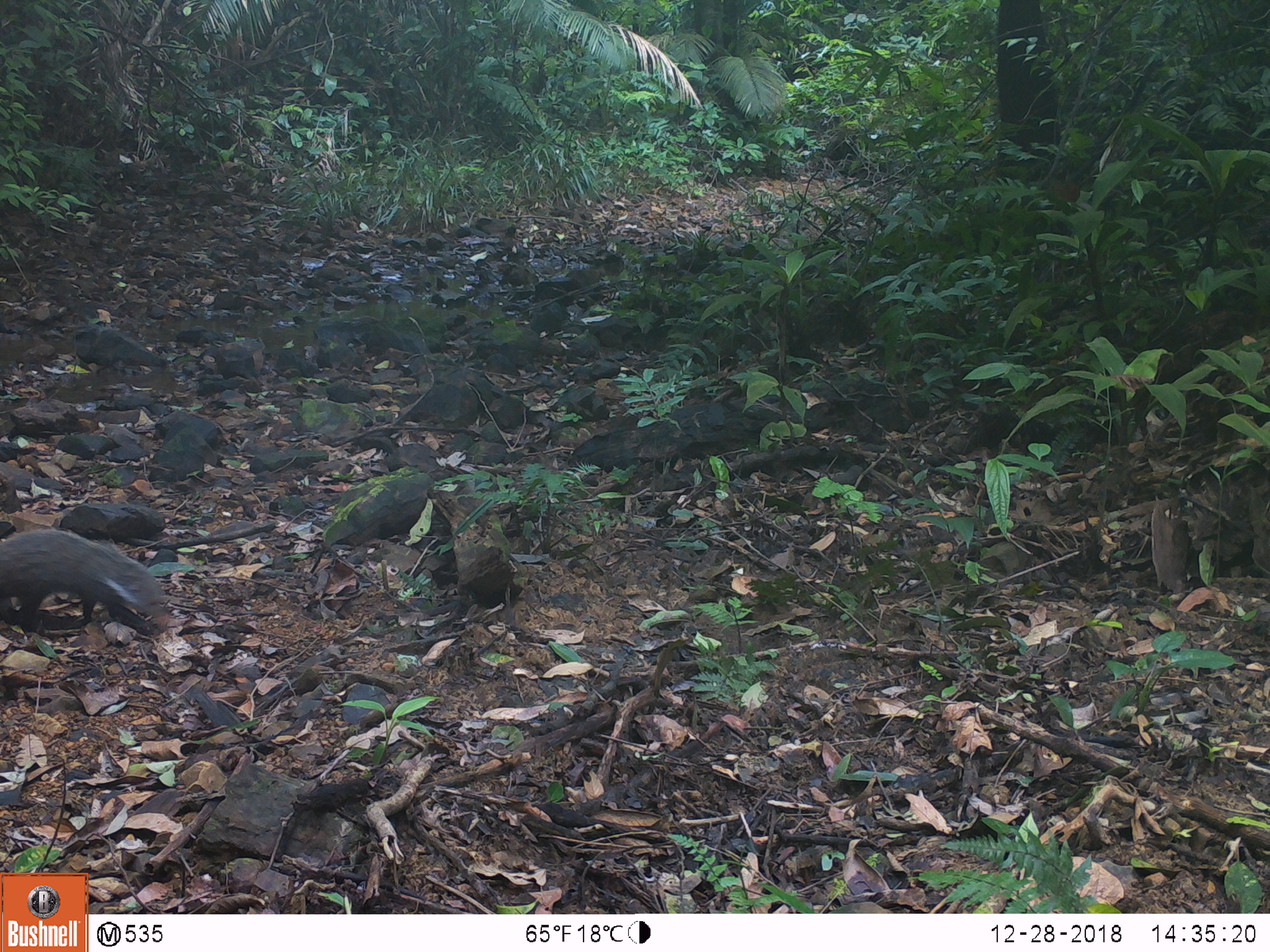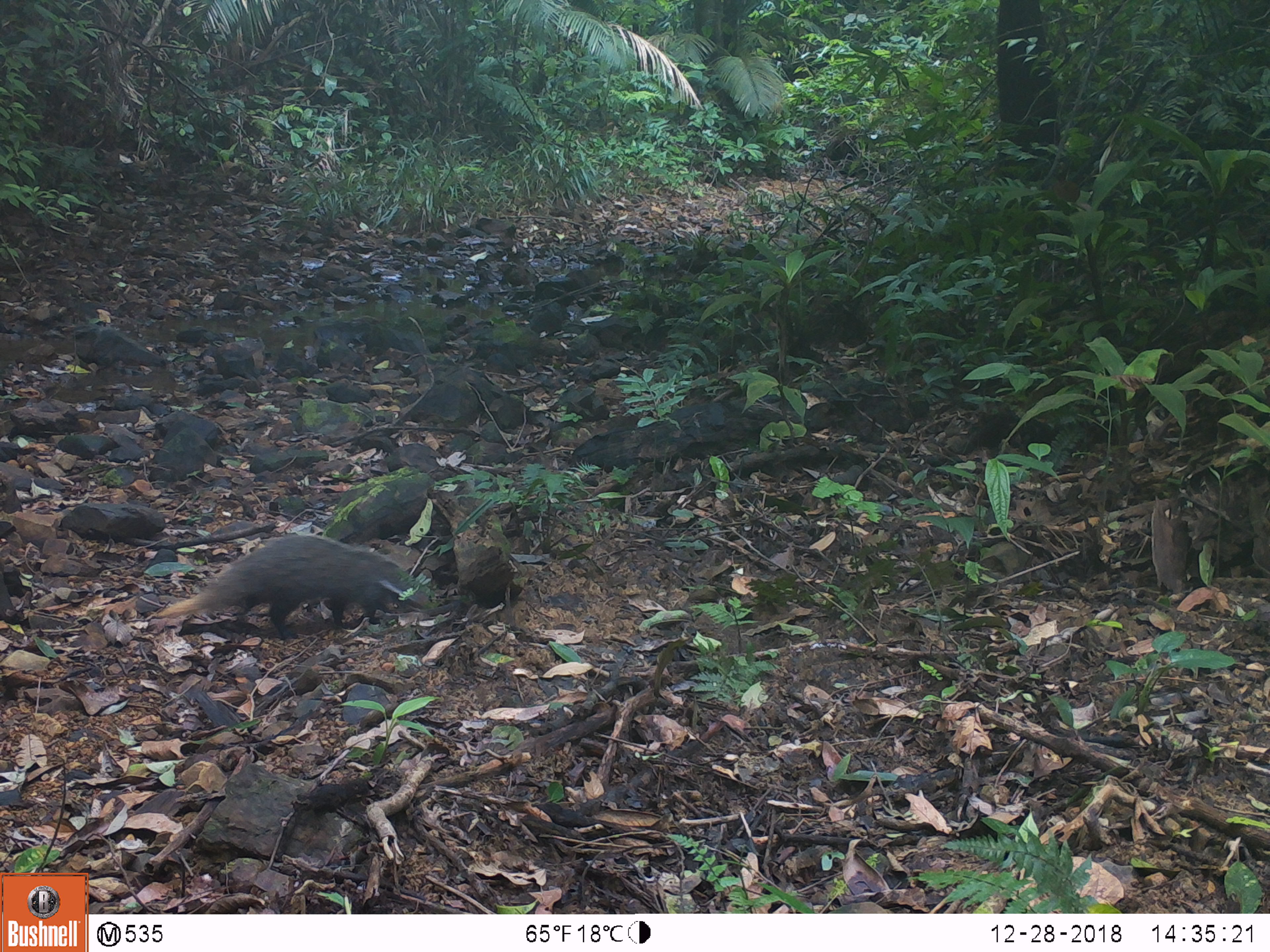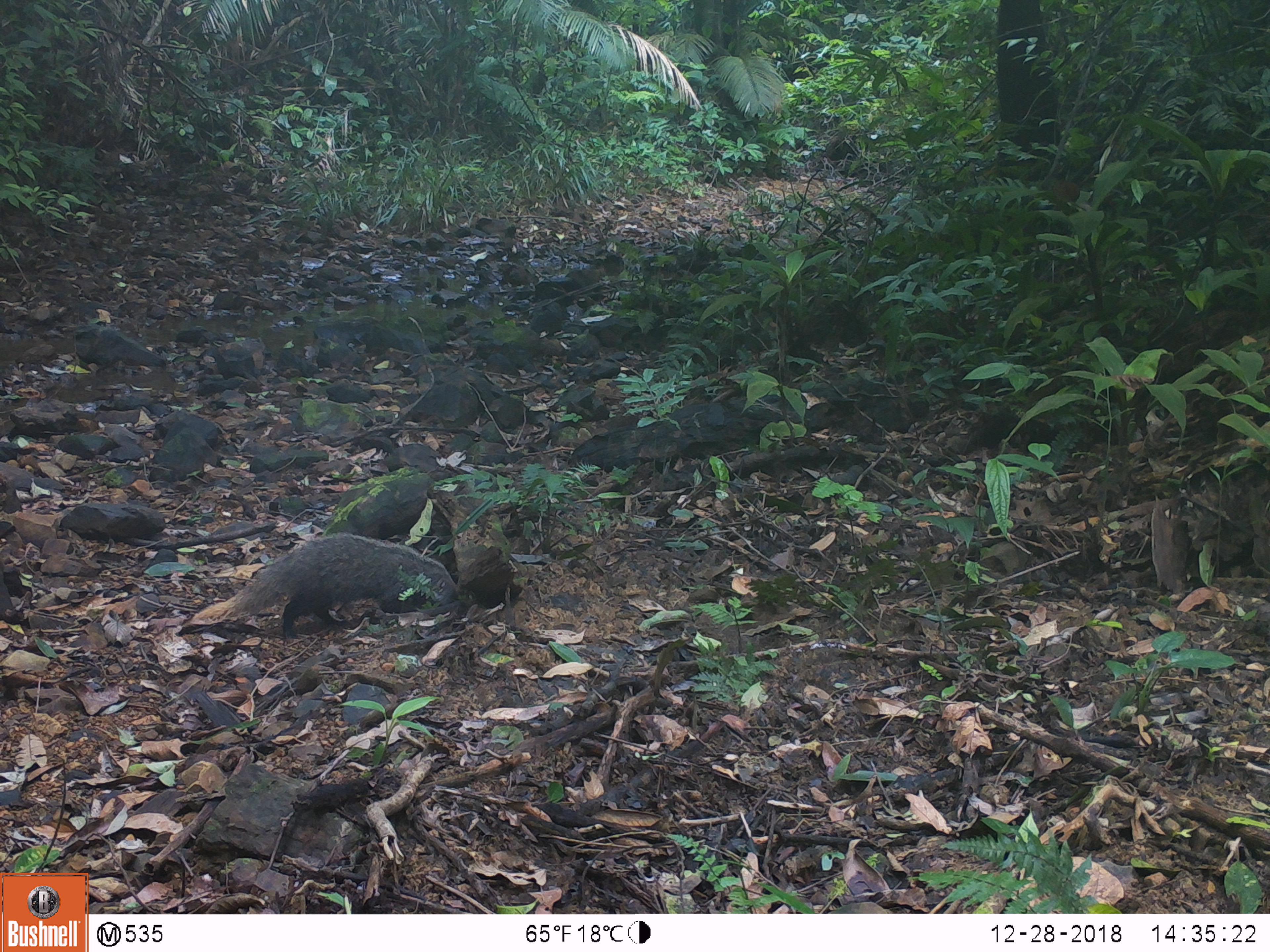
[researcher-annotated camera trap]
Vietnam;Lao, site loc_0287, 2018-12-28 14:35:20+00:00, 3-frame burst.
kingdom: Animalia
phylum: Chordata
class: Mammalia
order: Carnivora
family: Herpestidae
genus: Urva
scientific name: Urva urva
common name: crab-eating mongoose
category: crab eating mongoose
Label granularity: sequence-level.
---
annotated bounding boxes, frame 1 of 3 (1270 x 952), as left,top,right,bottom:
crab eating mongoose: 0,529,171,623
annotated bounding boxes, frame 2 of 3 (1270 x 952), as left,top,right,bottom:
crab eating mongoose: 158,534,429,640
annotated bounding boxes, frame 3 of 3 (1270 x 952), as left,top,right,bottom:
crab eating mongoose: 190,532,456,643